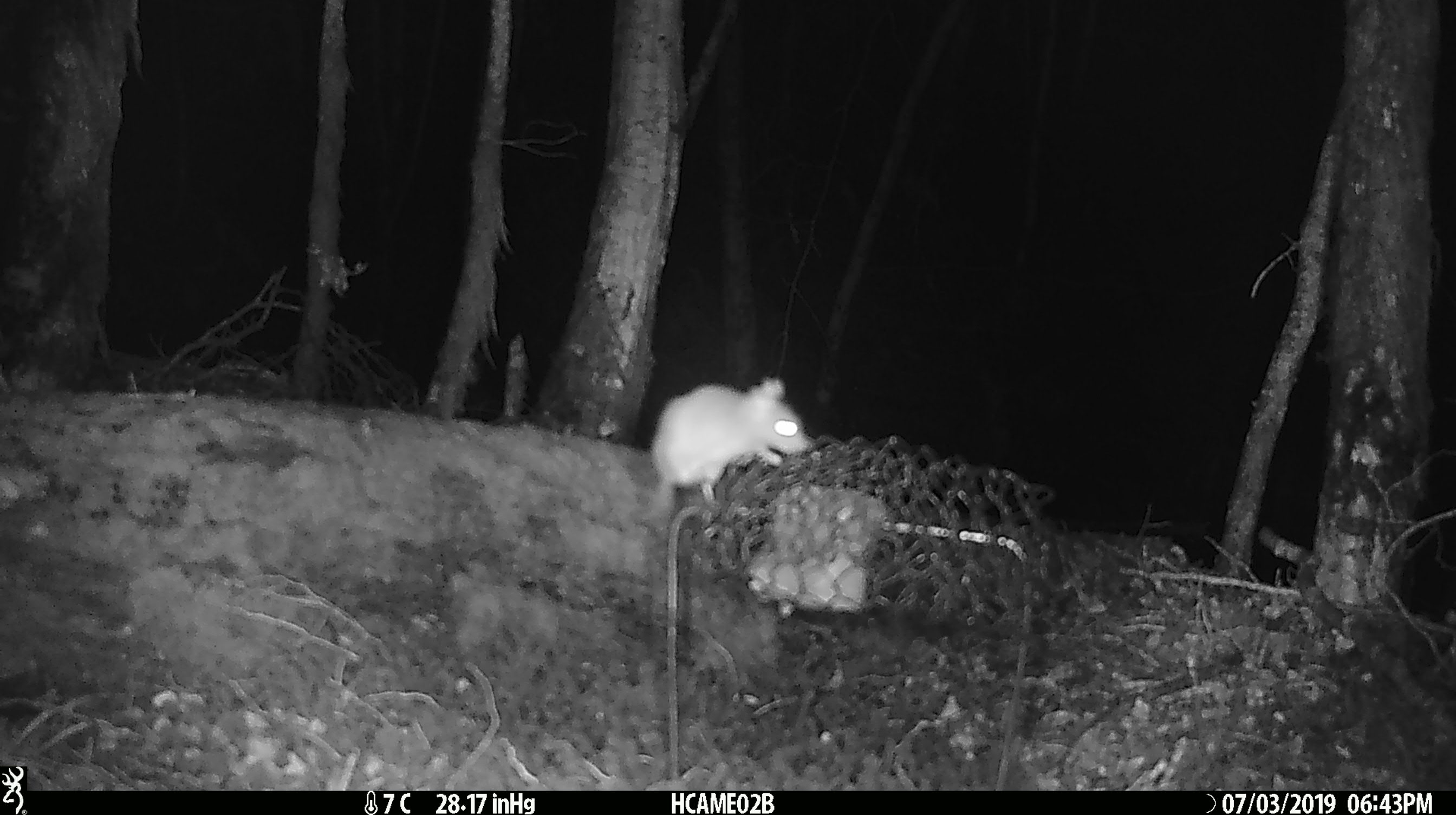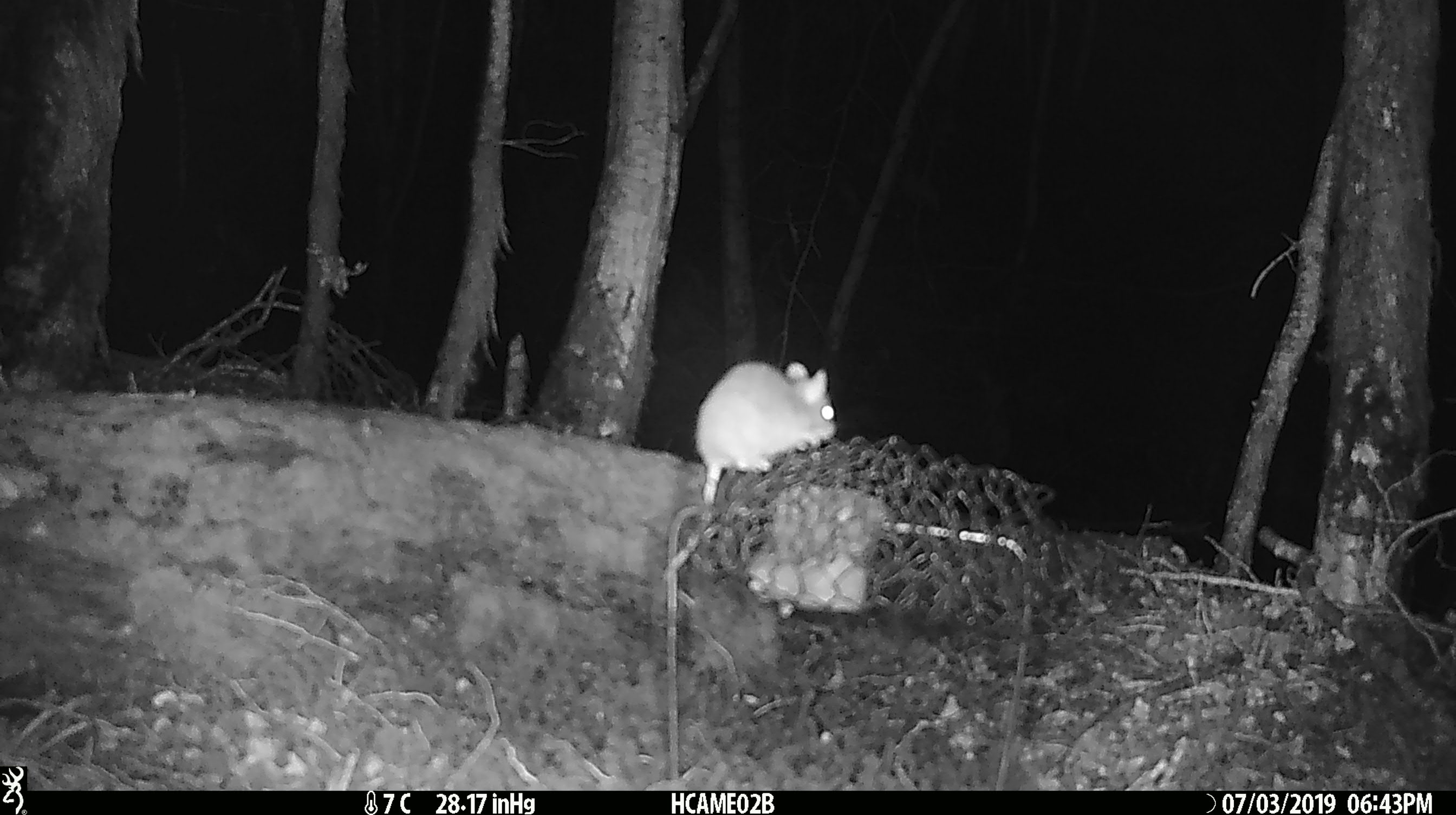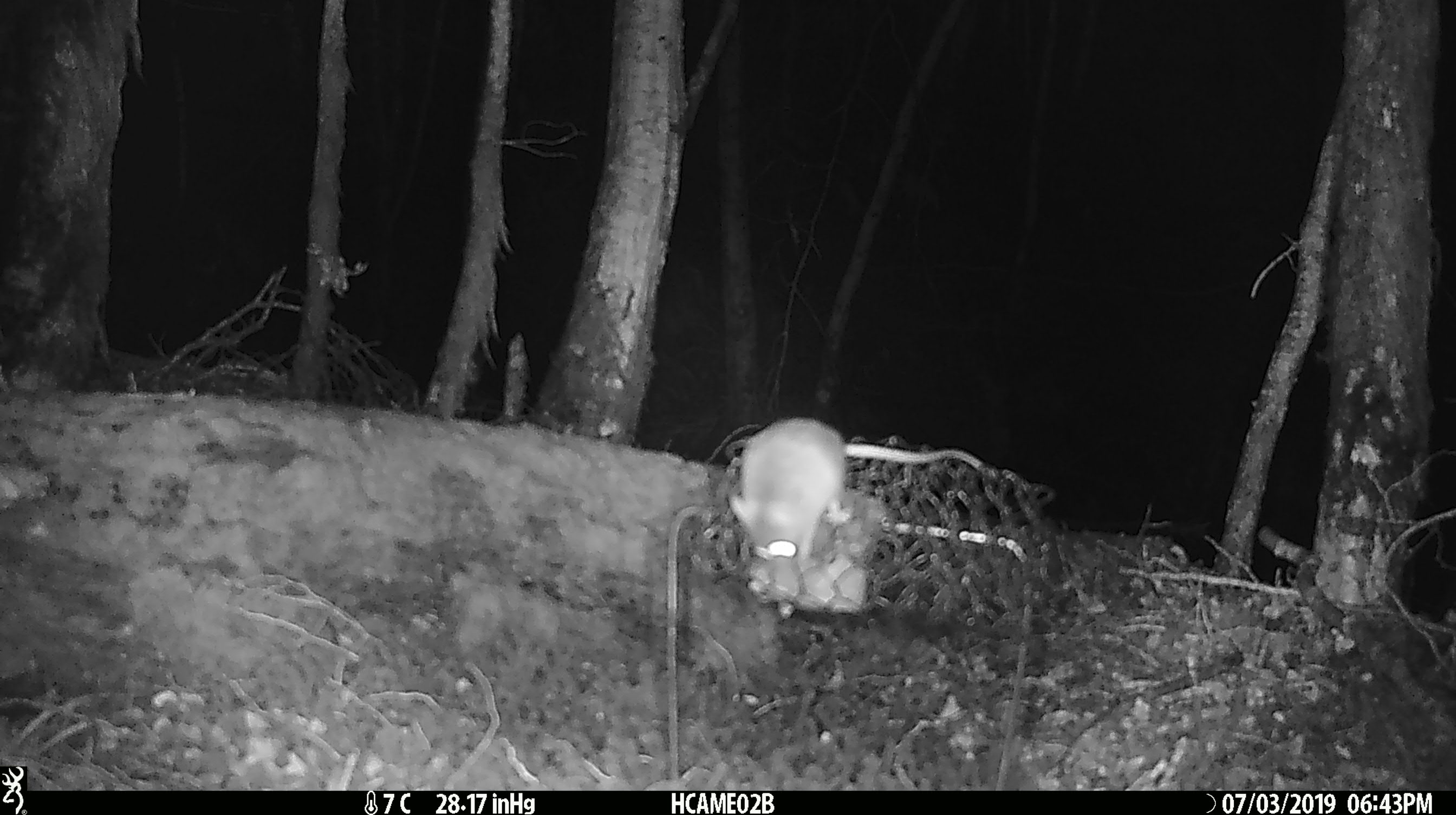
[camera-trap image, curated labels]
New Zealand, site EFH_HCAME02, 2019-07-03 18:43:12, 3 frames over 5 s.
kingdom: Animalia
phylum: Chordata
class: Mammalia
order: Rodentia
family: Muridae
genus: Mus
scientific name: Mus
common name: mouse